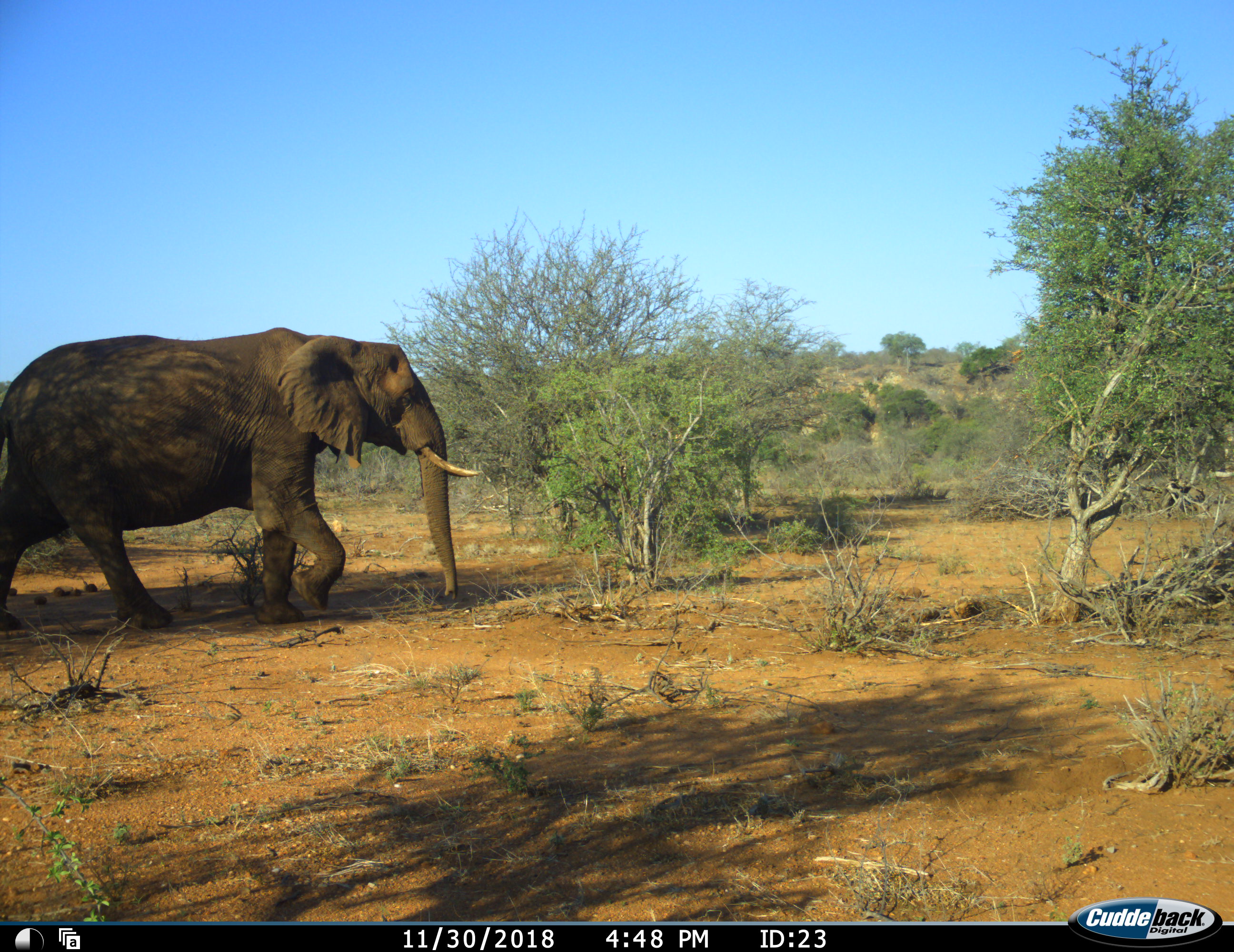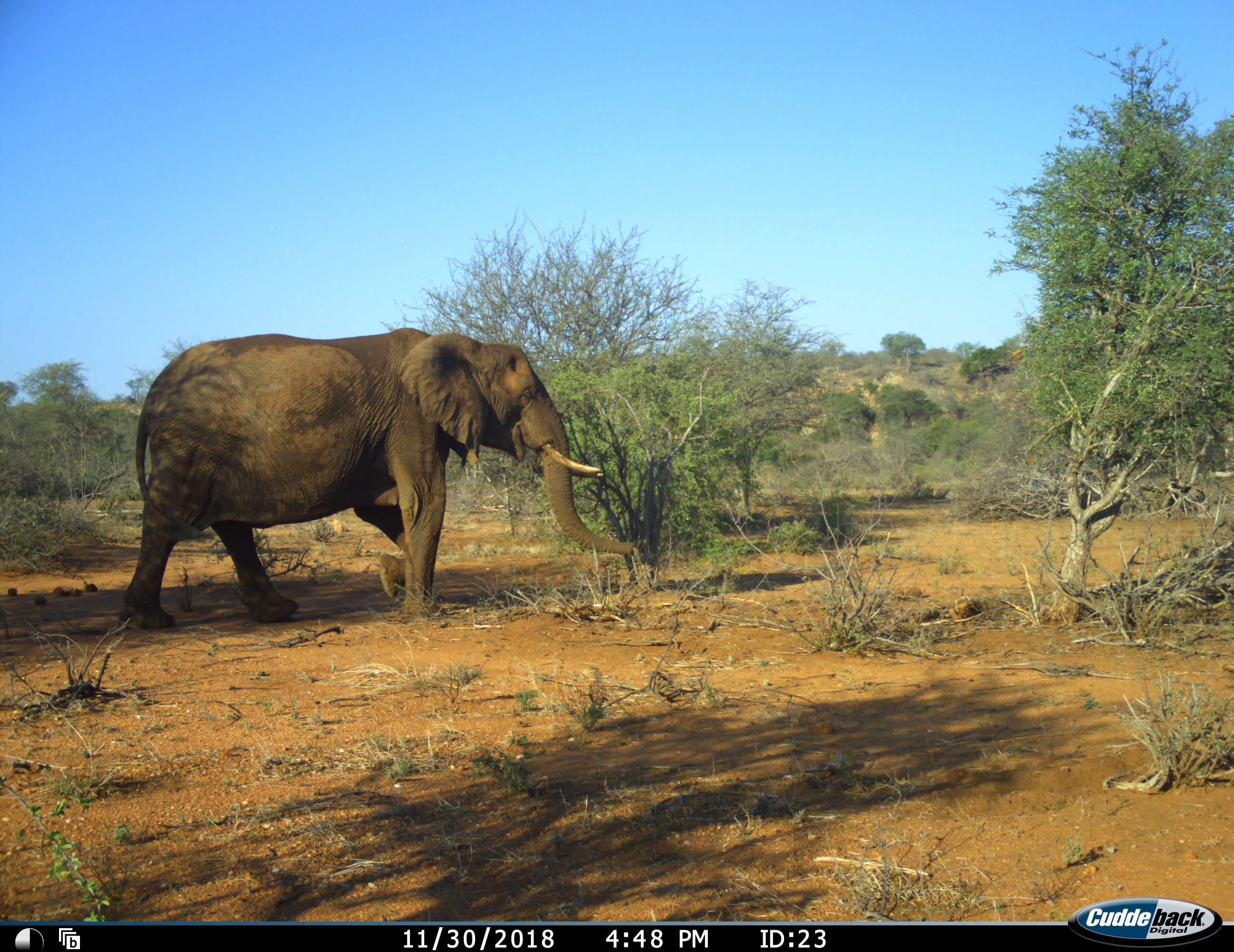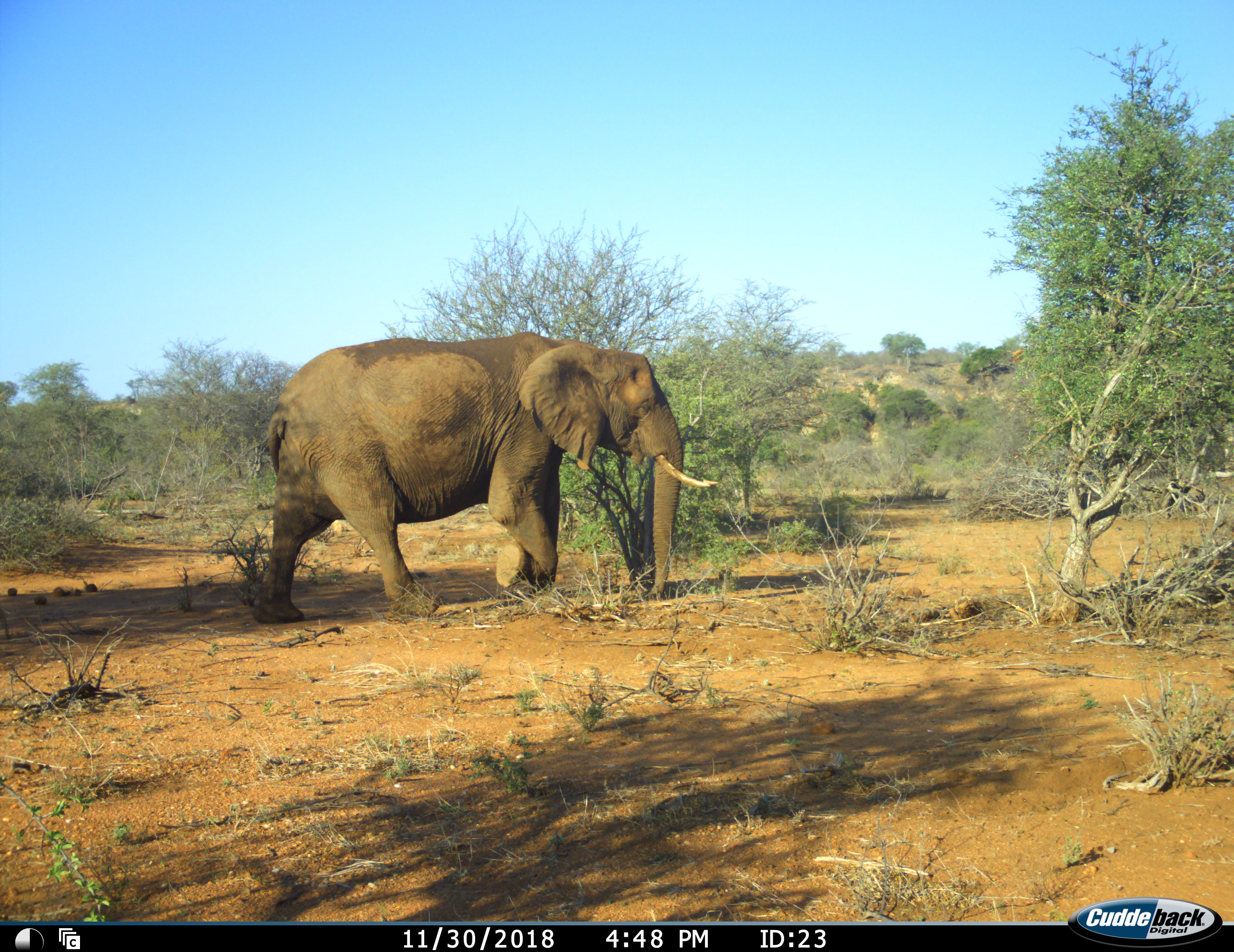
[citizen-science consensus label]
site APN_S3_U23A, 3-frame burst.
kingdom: Animalia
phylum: Chordata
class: Mammalia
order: Proboscidea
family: Elephantidae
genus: Loxodonta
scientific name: Loxodonta africana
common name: african bush elephant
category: elephant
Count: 1.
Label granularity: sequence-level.